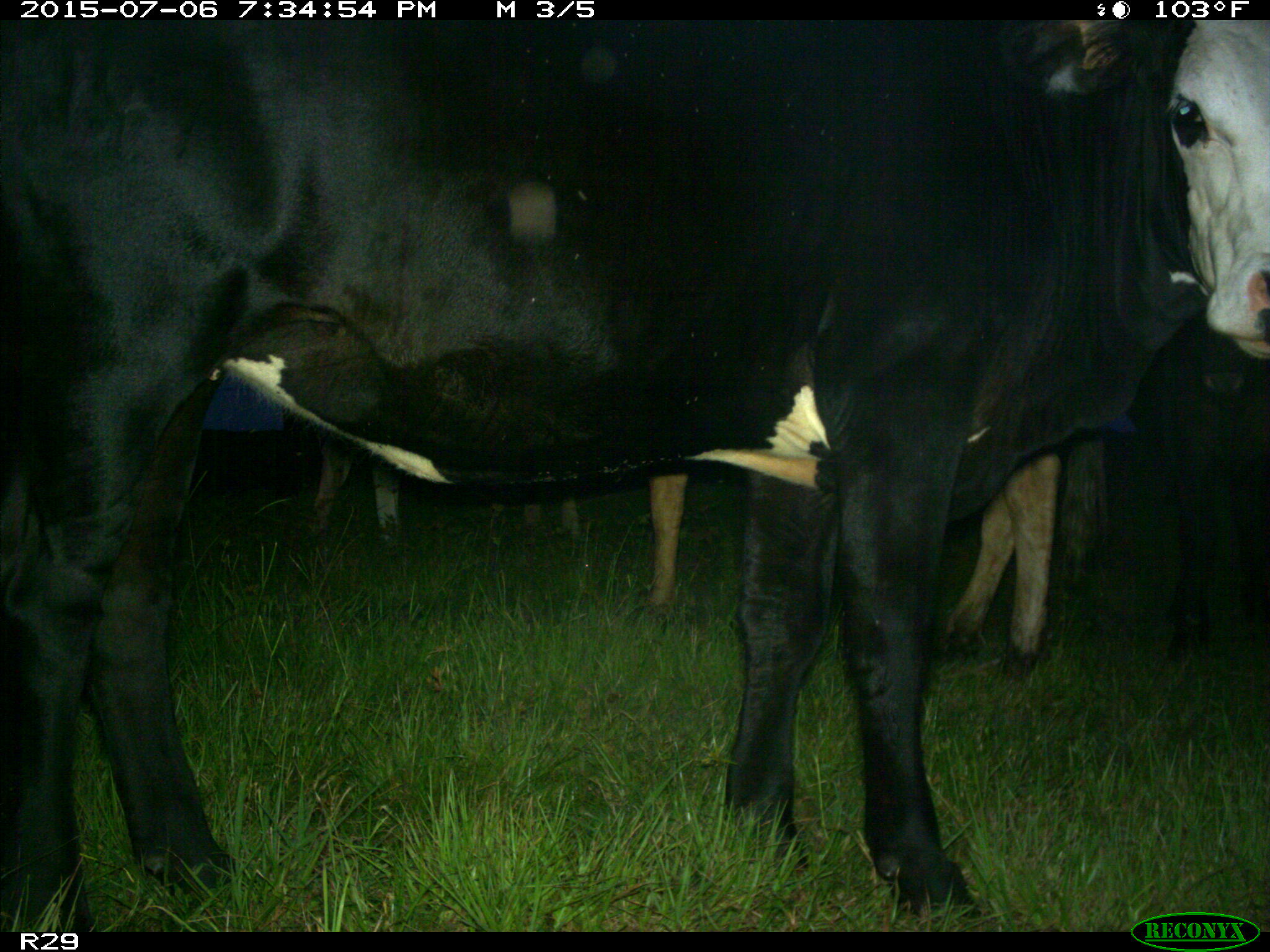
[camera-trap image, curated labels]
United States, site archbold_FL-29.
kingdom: Animalia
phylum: Chordata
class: Mammalia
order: Artiodactyla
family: Bovidae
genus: Bos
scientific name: Bos taurus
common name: domestic cow